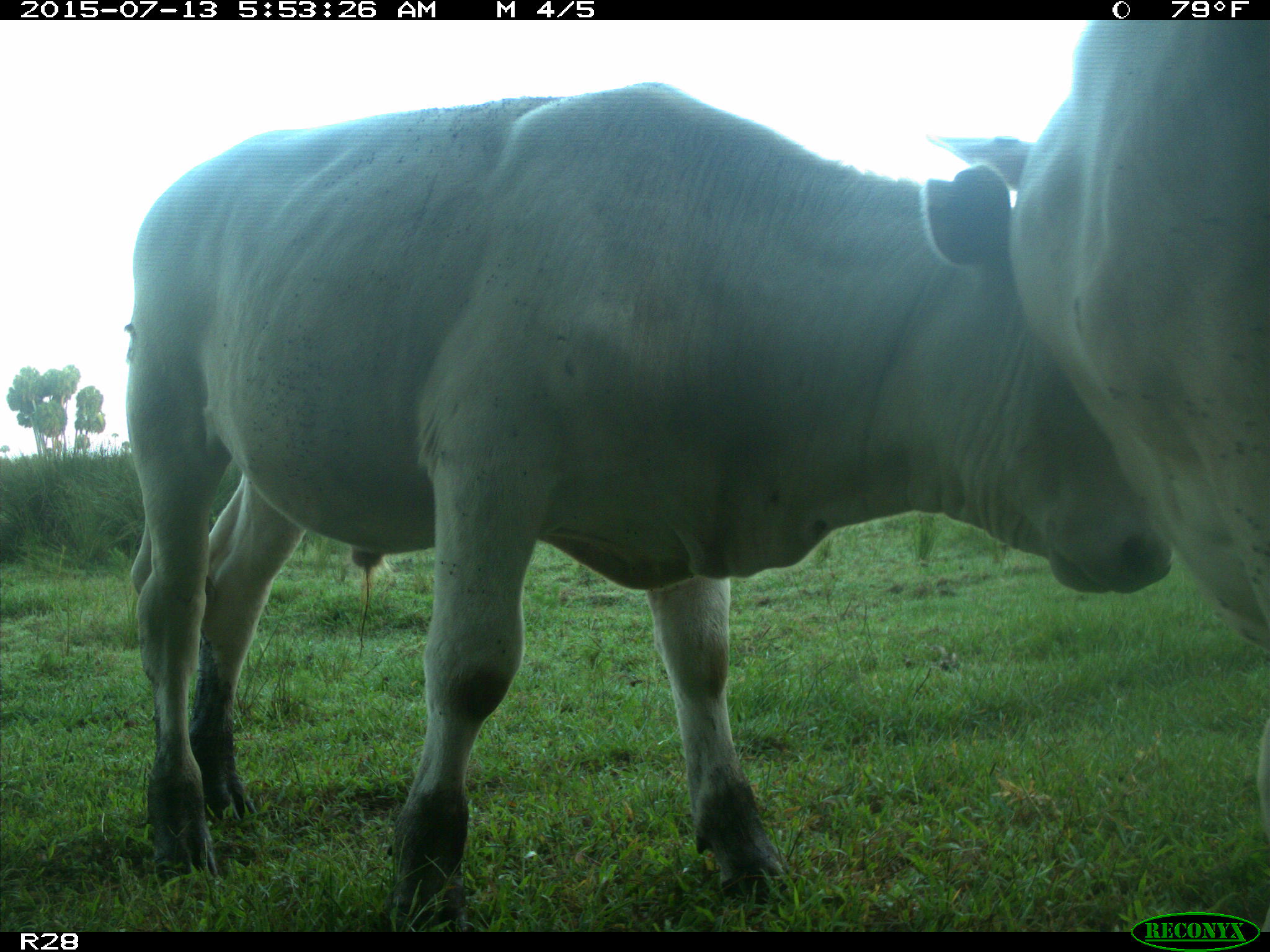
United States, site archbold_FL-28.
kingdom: Animalia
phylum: Chordata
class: Mammalia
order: Artiodactyla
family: Bovidae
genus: Bos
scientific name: Bos taurus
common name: domestic cow